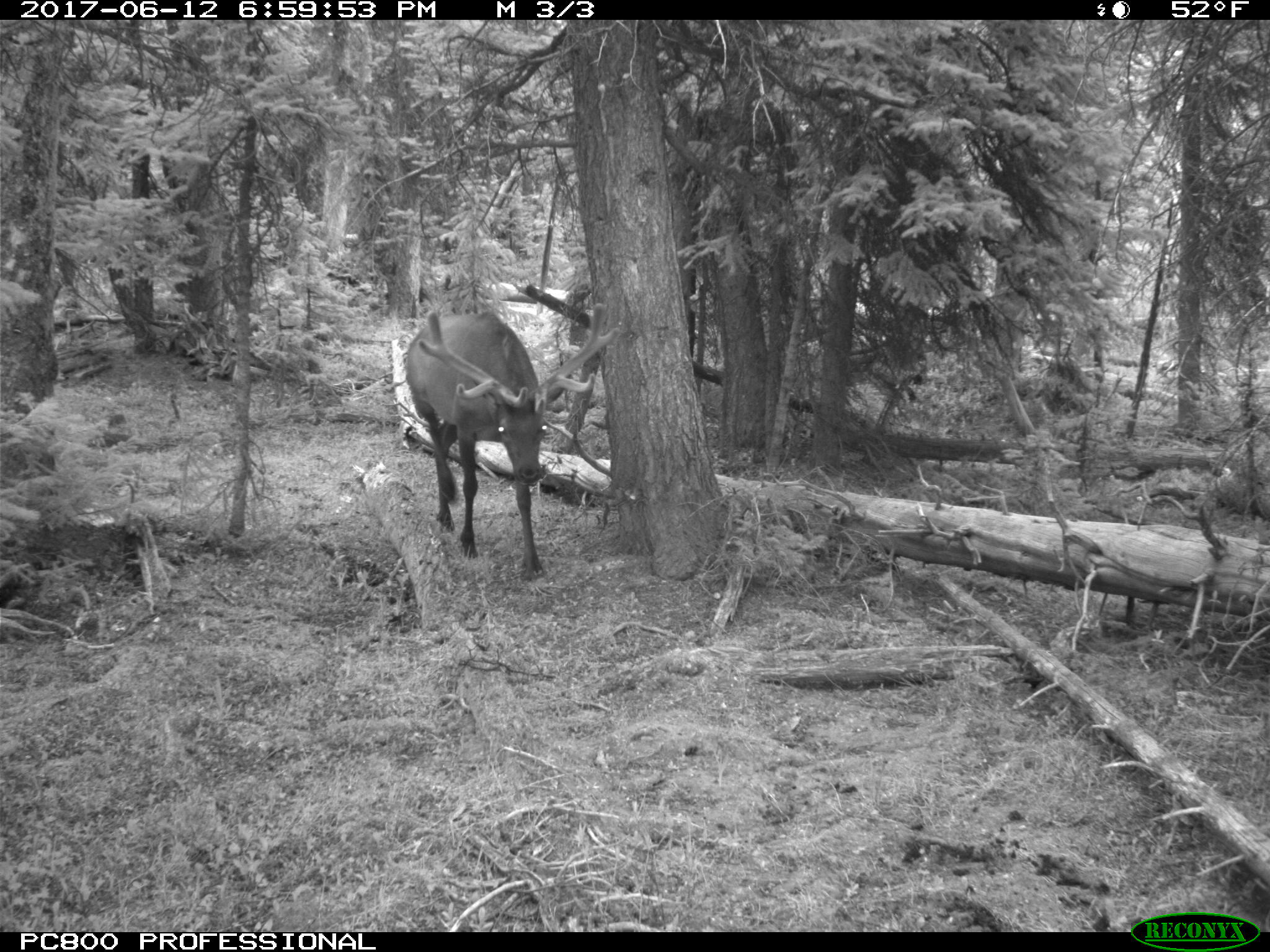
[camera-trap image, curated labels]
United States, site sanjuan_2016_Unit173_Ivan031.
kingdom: Animalia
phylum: Chordata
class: Mammalia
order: Artiodactyla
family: Cervidae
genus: Cervus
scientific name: Cervus elaphus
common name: red deer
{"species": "Cervus elaphus (red deer)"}